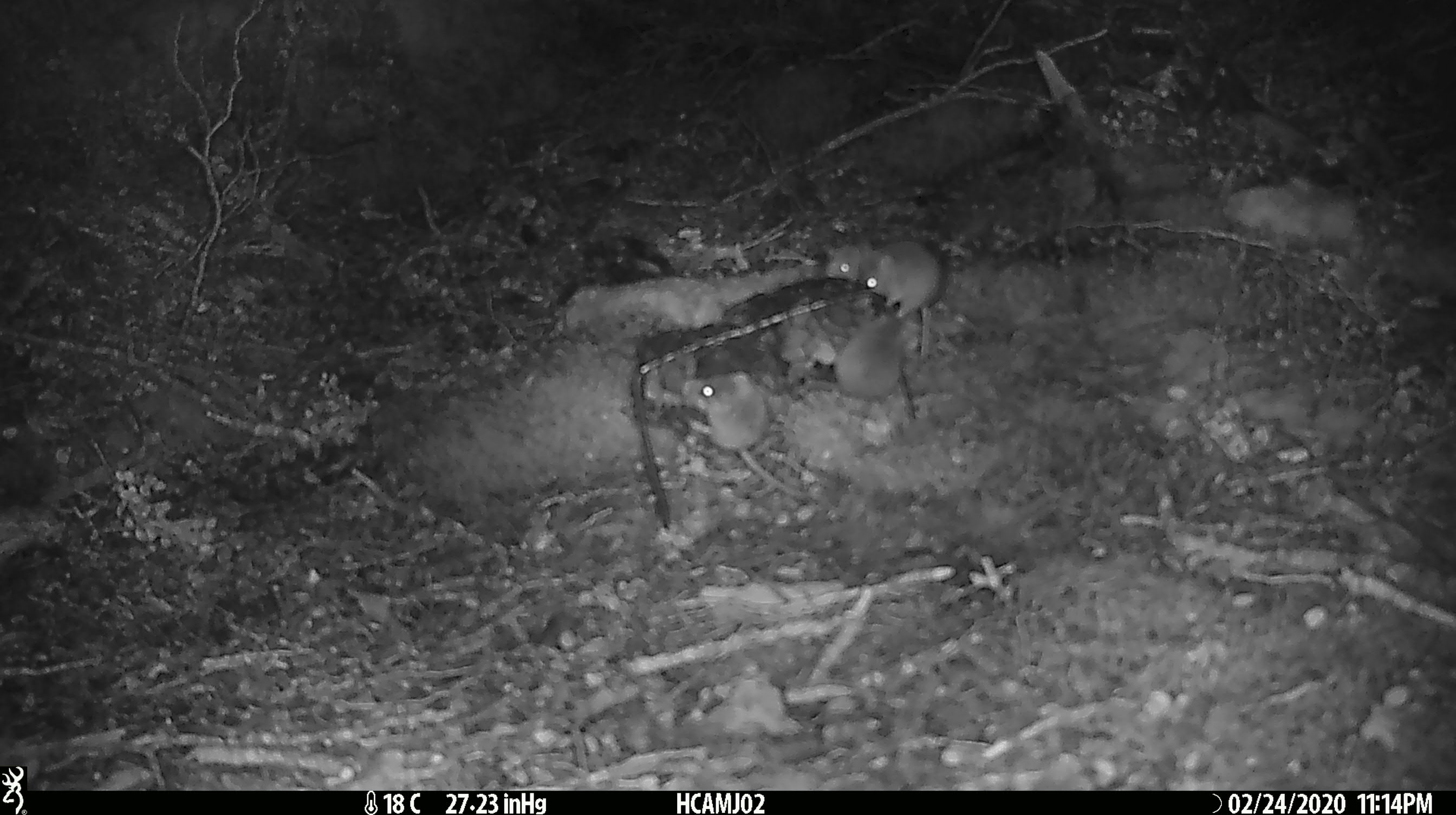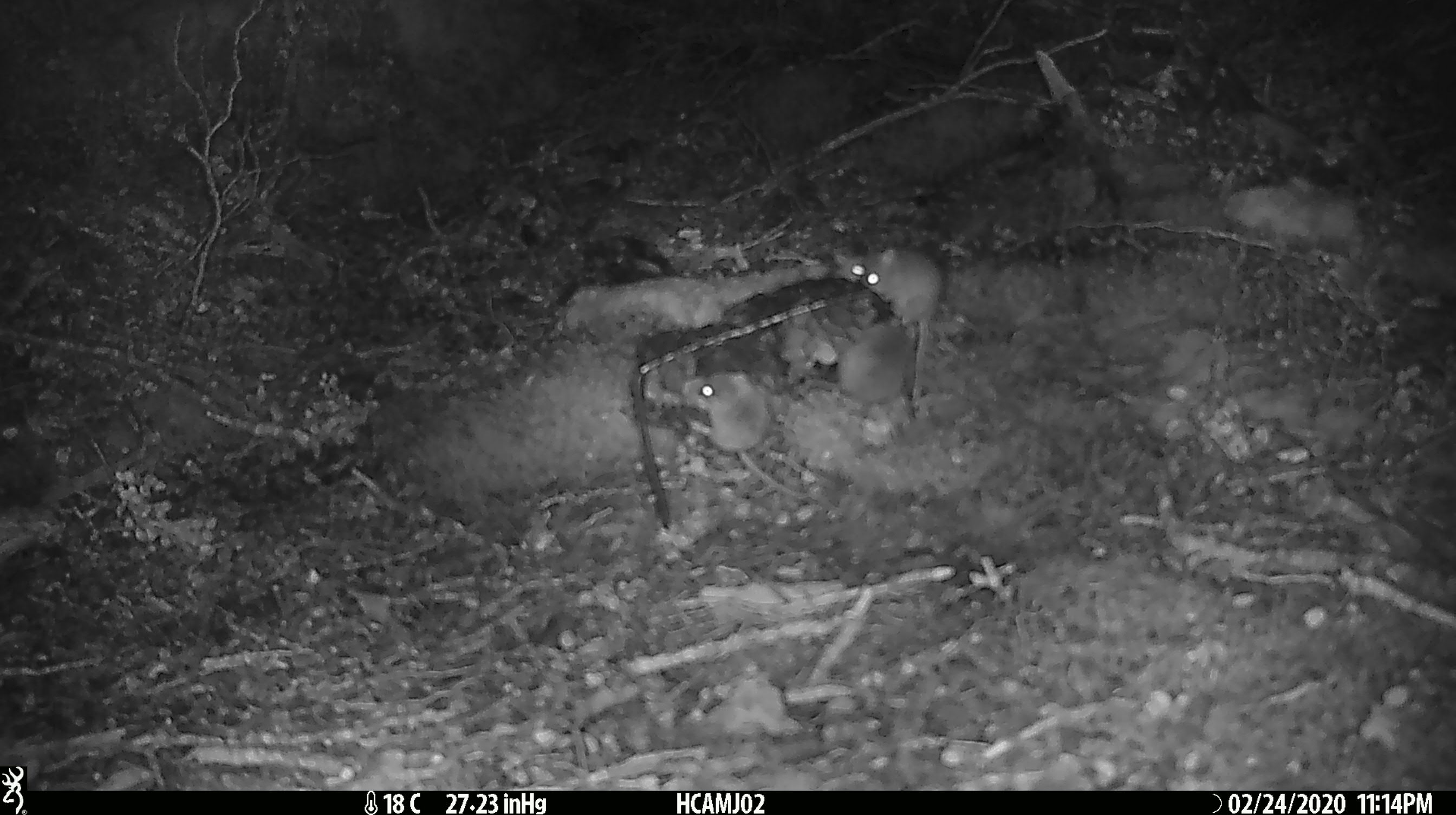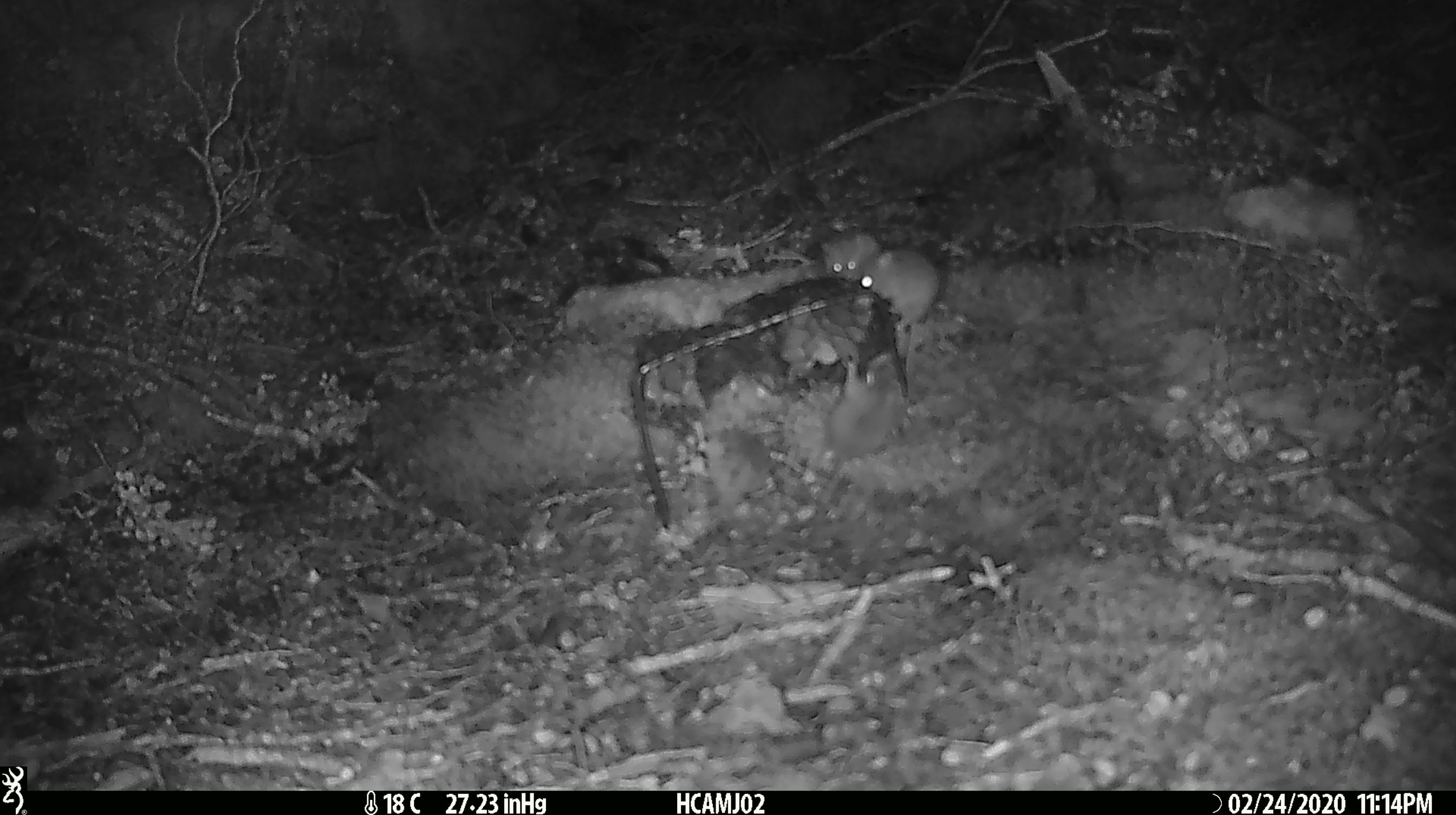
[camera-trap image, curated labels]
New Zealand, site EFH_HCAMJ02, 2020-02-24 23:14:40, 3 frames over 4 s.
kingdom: Animalia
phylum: Chordata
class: Mammalia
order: Rodentia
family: Muridae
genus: Mus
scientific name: Mus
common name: mouse